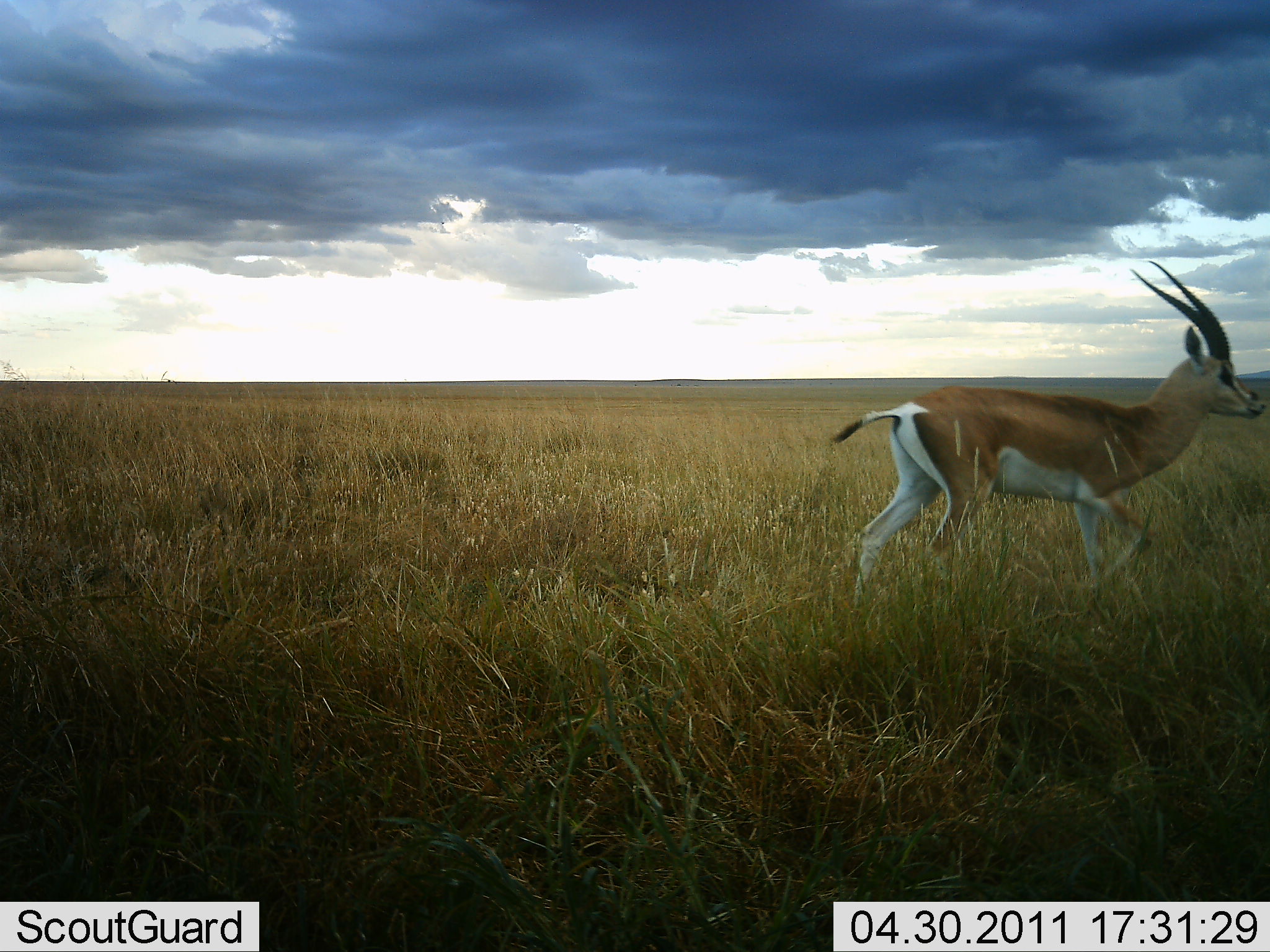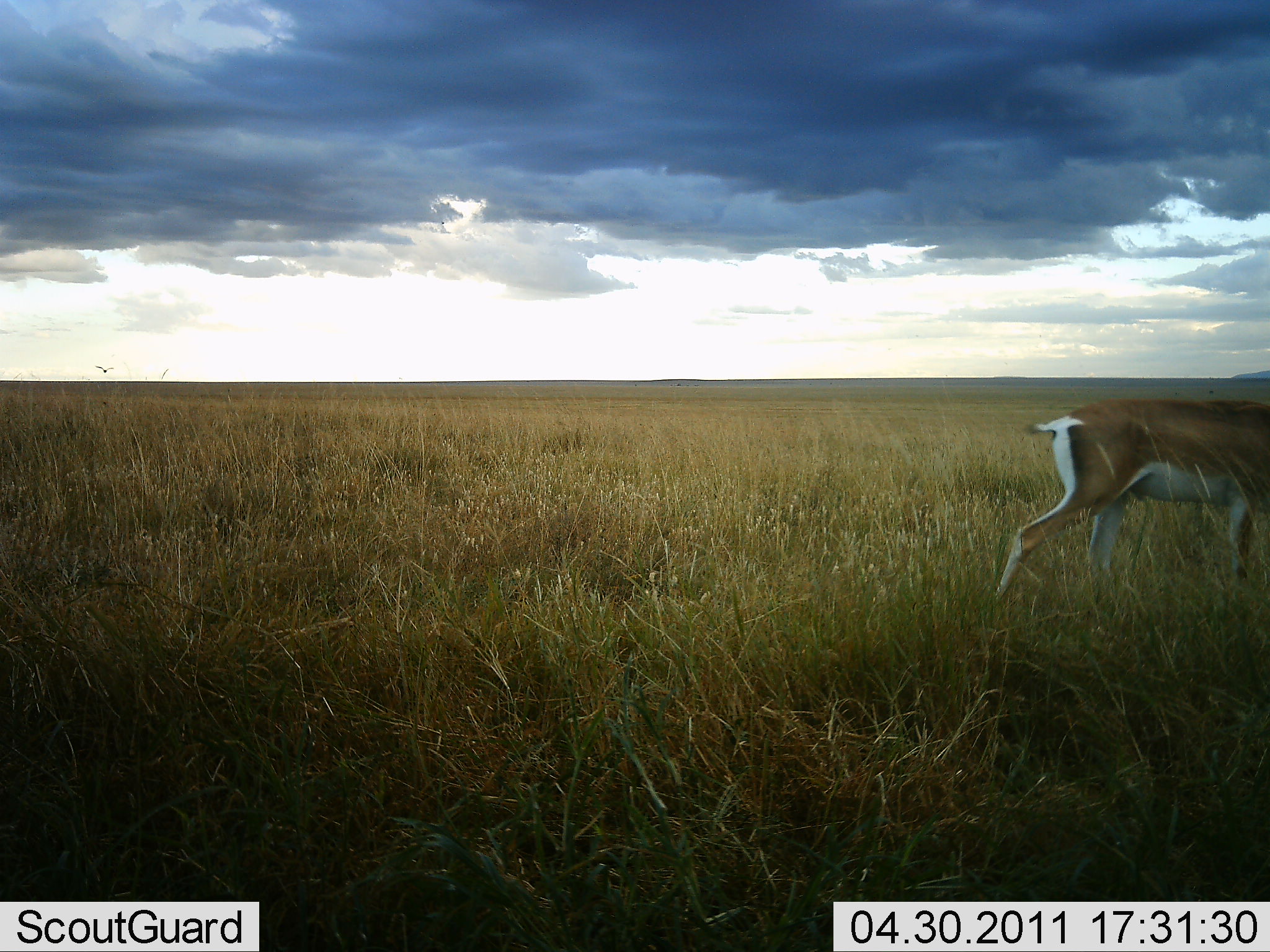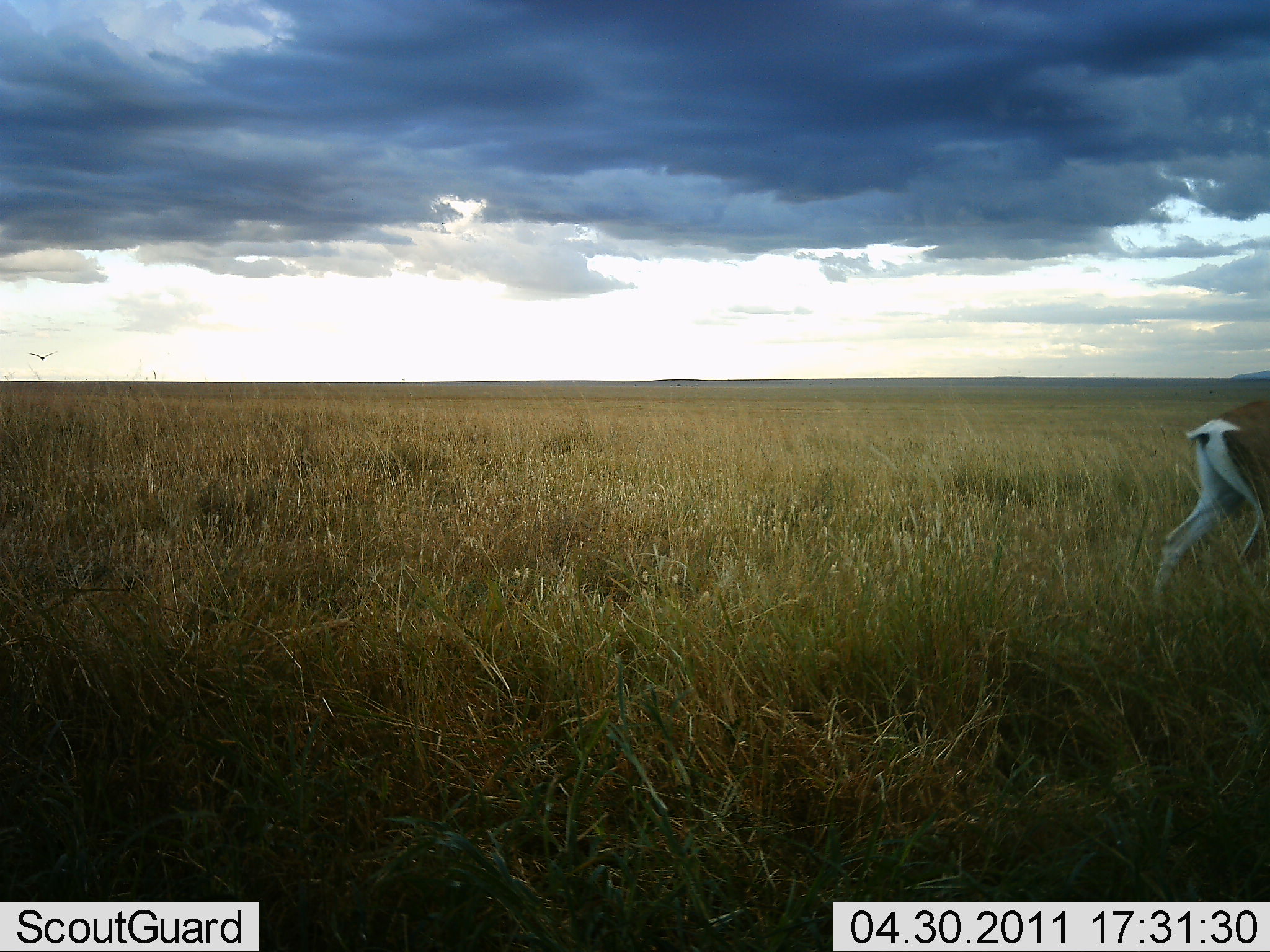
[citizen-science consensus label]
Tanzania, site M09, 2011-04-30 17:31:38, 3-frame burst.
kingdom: Animalia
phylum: Chordata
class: Mammalia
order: Artiodactyla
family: Bovidae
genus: Nanger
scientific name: Nanger granti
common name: grant's gazelle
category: gazellegrants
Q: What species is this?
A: Gazellegrants (grant's gazelle) (Nanger granti).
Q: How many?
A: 1.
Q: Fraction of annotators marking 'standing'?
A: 0%.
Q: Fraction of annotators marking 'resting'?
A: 0%.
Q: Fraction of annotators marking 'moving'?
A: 100%.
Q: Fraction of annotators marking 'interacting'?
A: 0%.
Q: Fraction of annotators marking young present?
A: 0%.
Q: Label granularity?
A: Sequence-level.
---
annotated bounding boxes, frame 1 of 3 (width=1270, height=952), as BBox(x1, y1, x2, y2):
animal: BBox(828, 257, 1268, 637)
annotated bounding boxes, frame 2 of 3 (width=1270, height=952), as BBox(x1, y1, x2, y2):
animal: BBox(985, 395, 1270, 603)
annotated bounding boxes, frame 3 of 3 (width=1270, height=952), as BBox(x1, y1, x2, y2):
animal: BBox(1144, 398, 1270, 620)